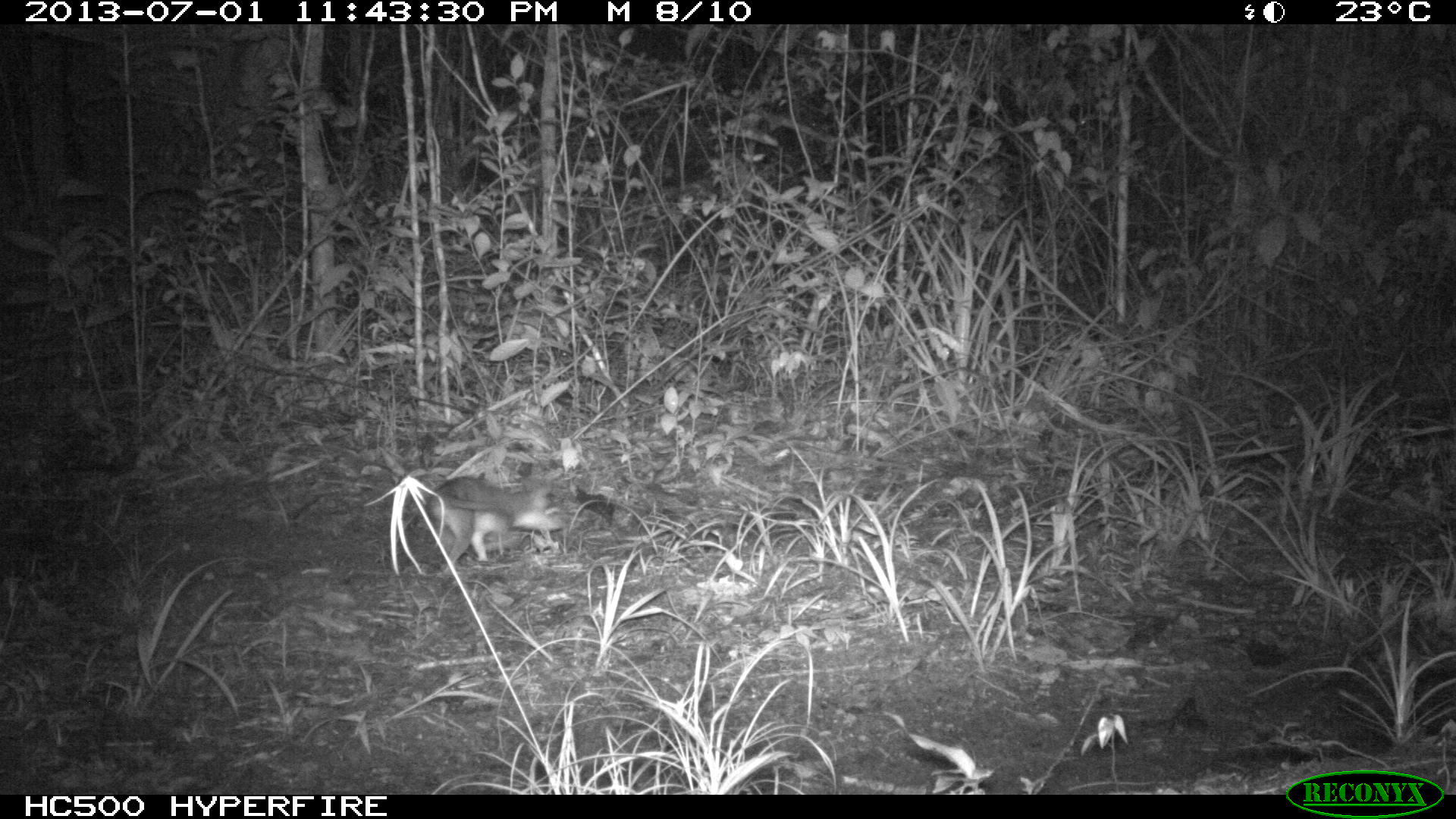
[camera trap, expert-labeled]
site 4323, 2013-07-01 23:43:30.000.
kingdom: Animalia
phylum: Chordata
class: Mammalia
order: Didelphimorphia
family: Didelphidae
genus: Philander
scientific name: Philander opossum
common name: gray four-eyed opossum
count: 1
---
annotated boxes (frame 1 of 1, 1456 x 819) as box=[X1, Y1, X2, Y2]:
philander opossum: box=[418, 473, 564, 575]